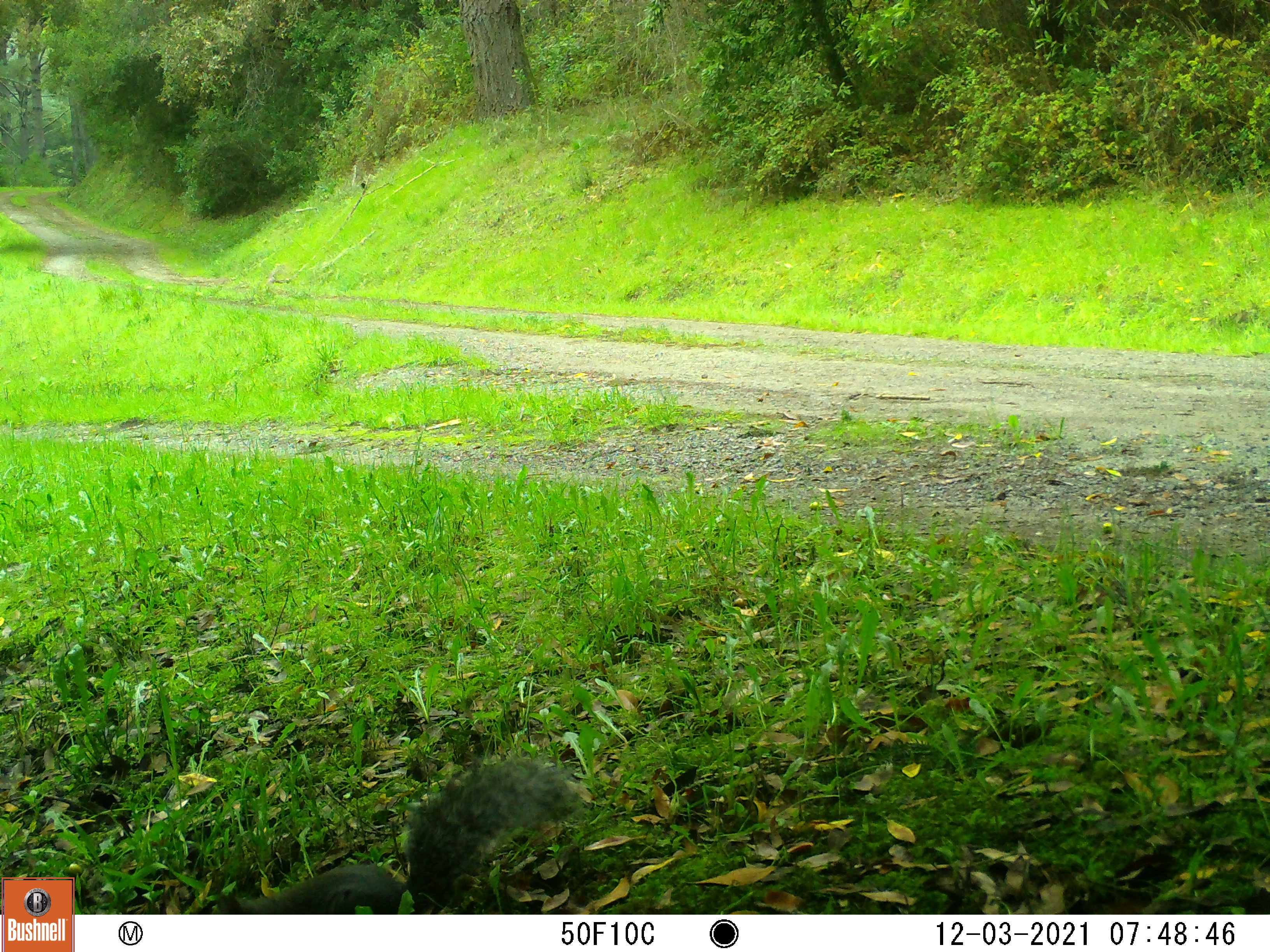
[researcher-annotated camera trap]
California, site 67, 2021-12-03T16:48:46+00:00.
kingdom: Animalia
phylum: Chordata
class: Mammalia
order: Rodentia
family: Sciuridae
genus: Sciurus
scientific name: Sciurus griseus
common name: western gray squirrel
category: western grey squirrel